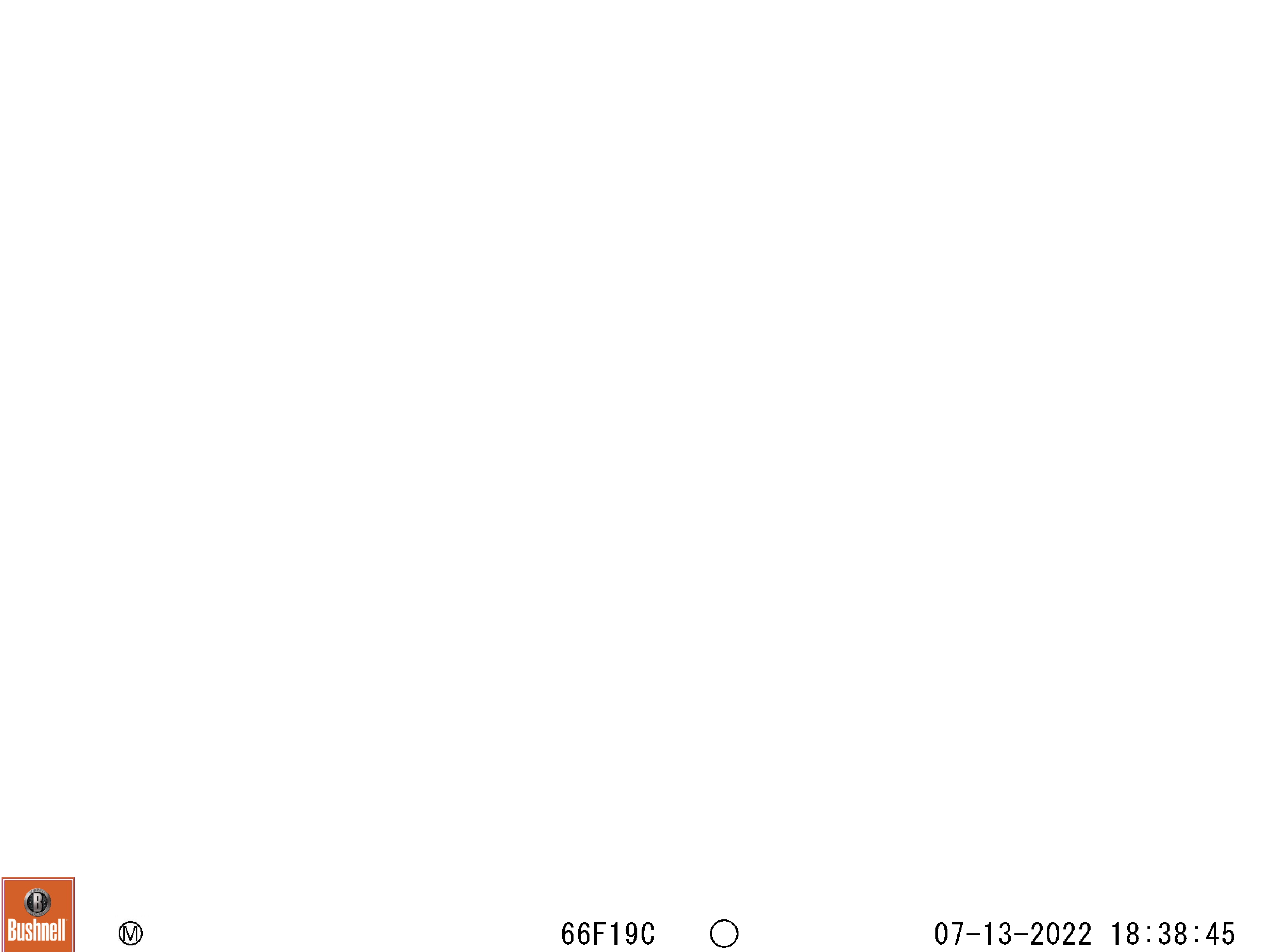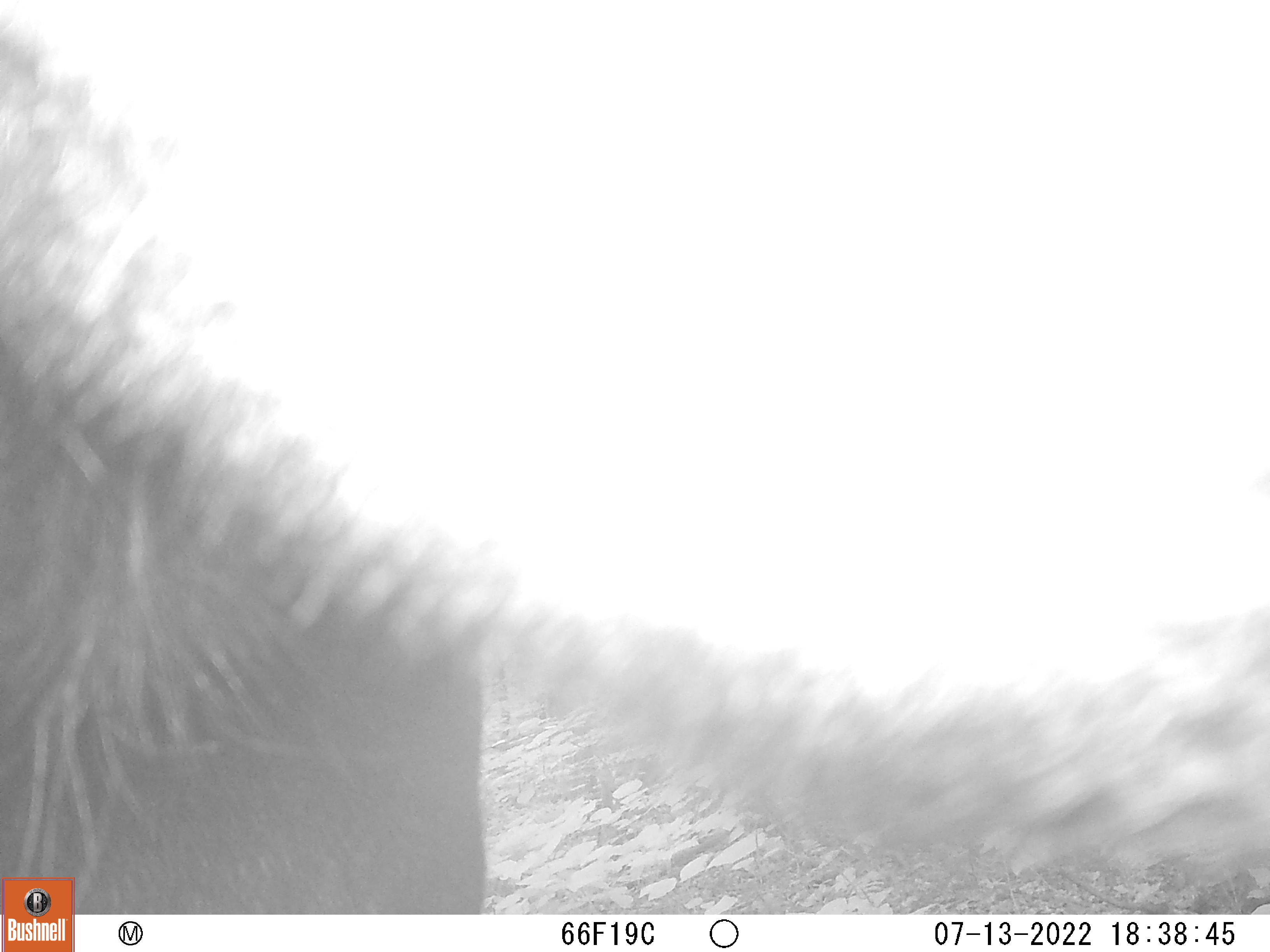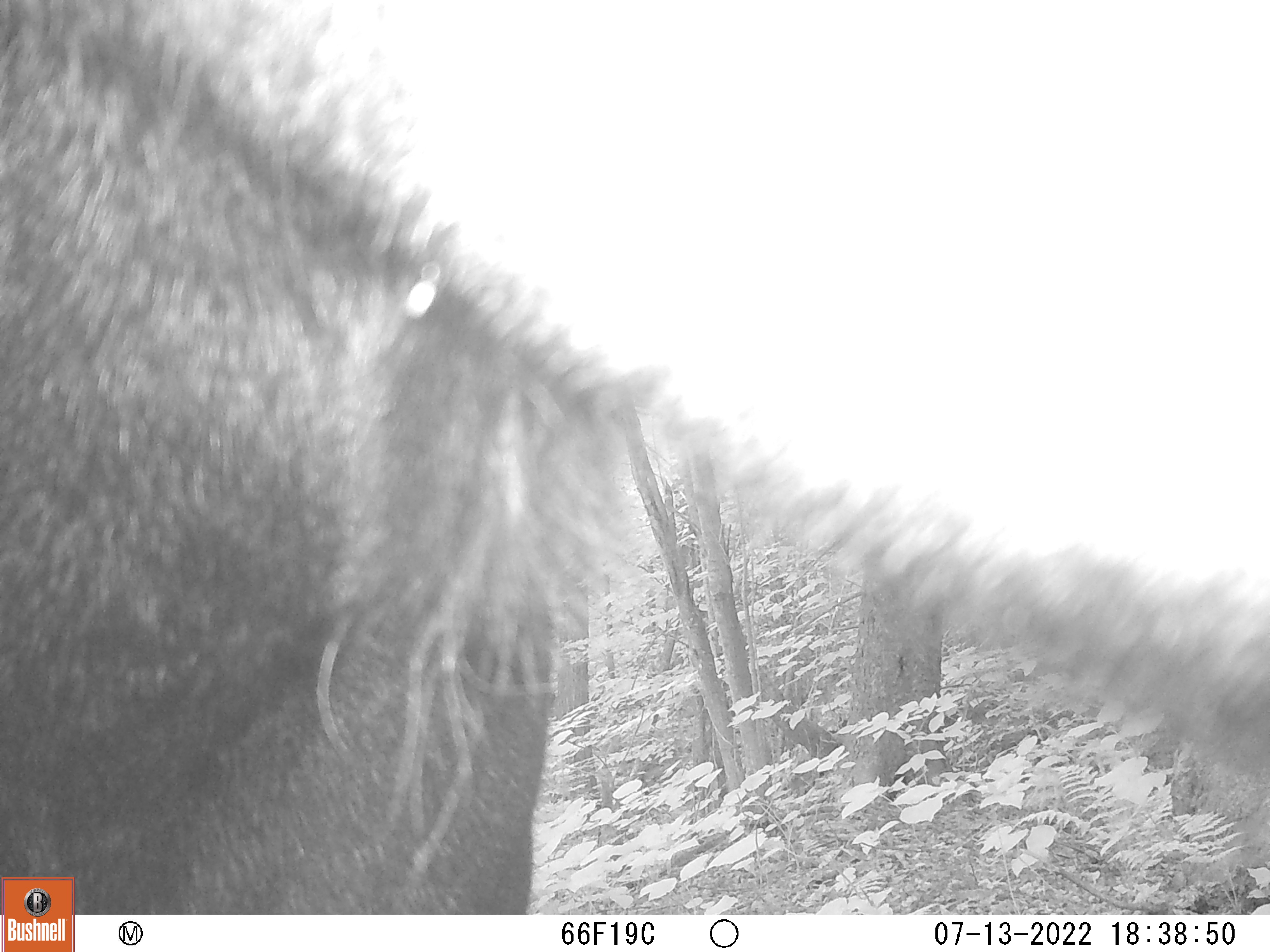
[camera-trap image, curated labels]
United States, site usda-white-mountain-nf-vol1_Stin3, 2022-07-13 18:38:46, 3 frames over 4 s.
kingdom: Animalia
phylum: Chordata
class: Mammalia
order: Artiodactyla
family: Cervidae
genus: Alces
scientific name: Alces alces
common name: moose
Moose (Alces alces).